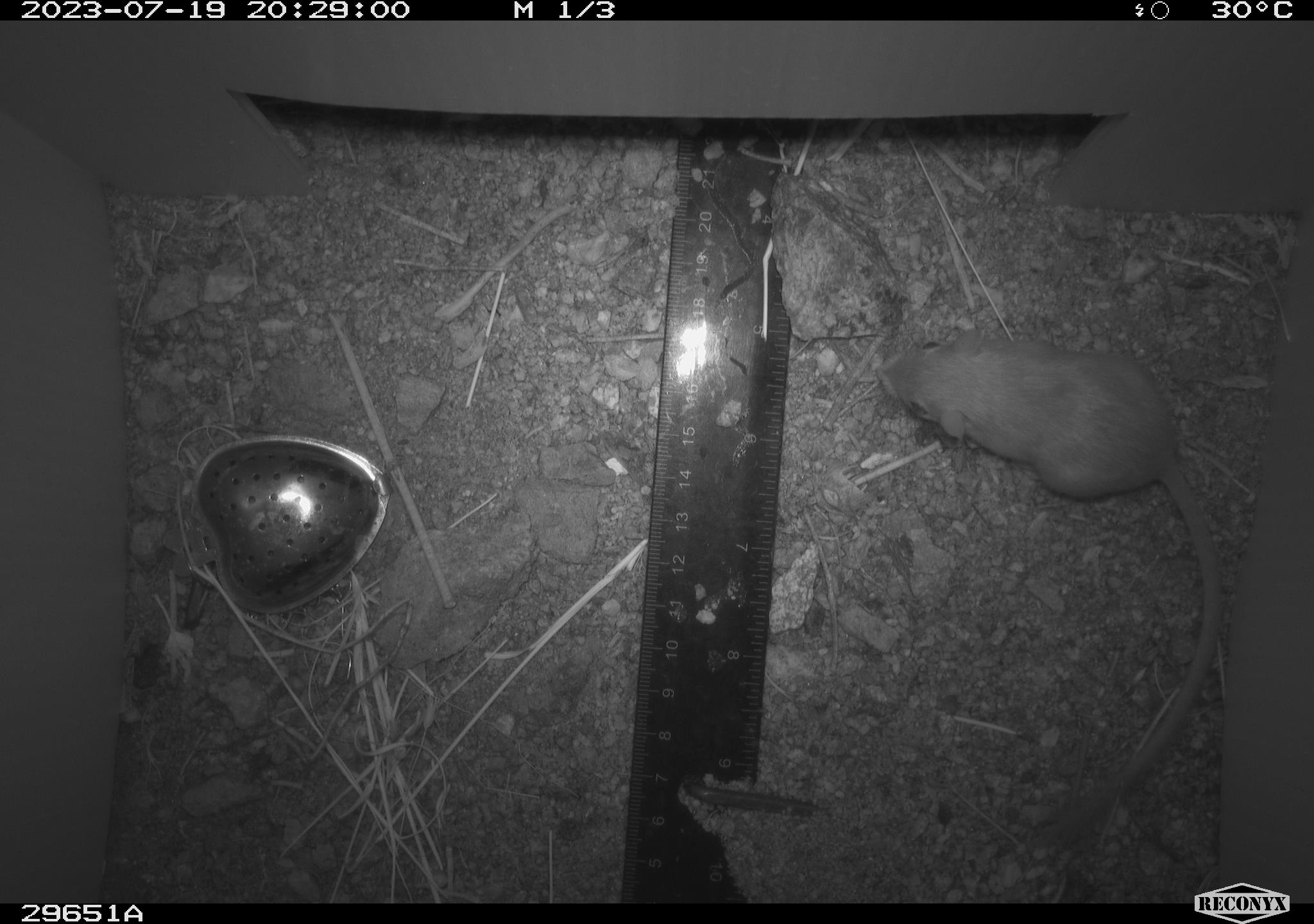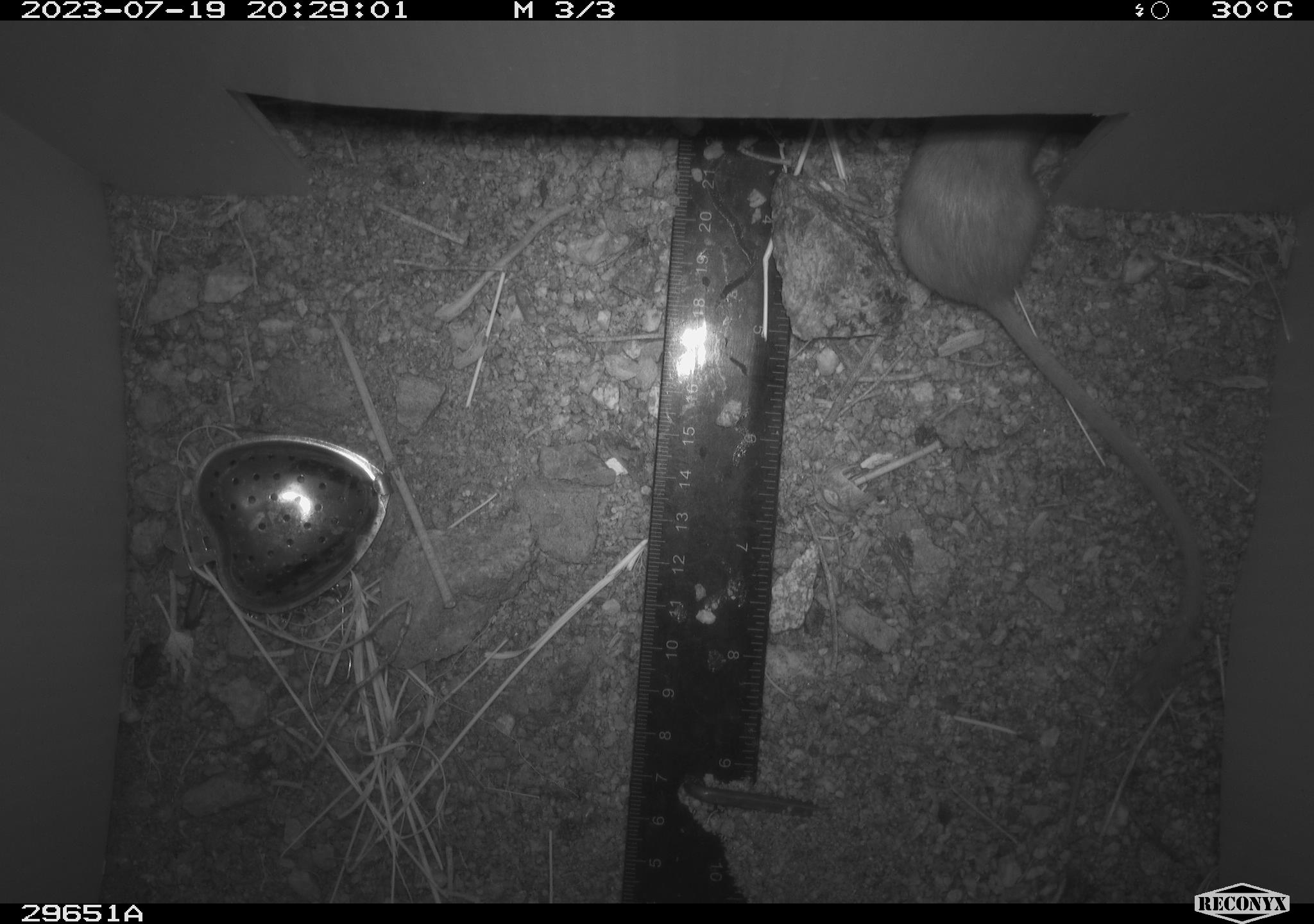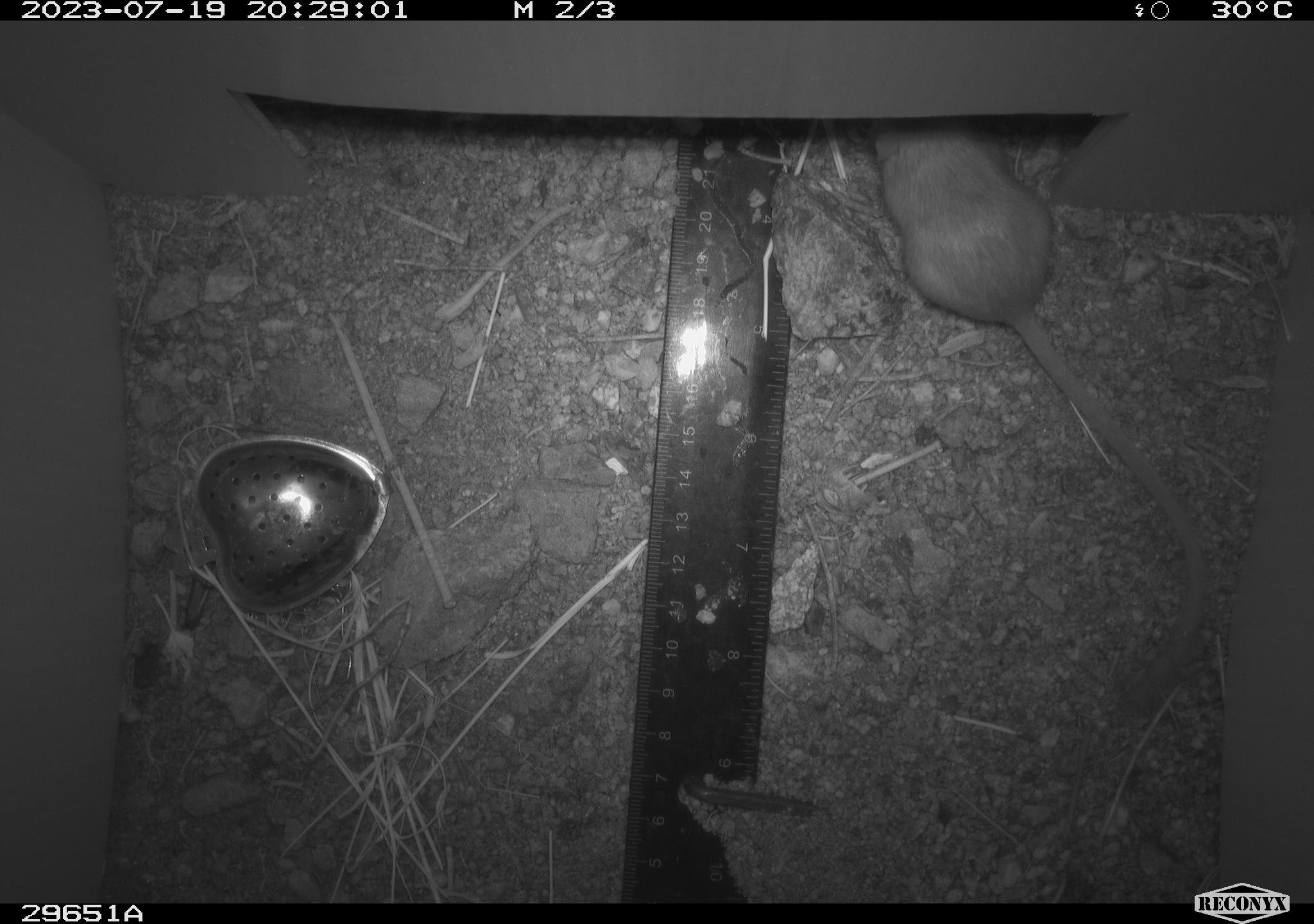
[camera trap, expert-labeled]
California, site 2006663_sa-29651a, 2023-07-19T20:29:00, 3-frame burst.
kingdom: Animalia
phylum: Chordata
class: Mammalia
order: Rodentia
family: Heteromyidae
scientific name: Heteromyidae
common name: kangaroo rats and pocket mice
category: heteromyidae family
Heteromyidae family (kangaroo rats and pocket mice) (Heteromyidae).